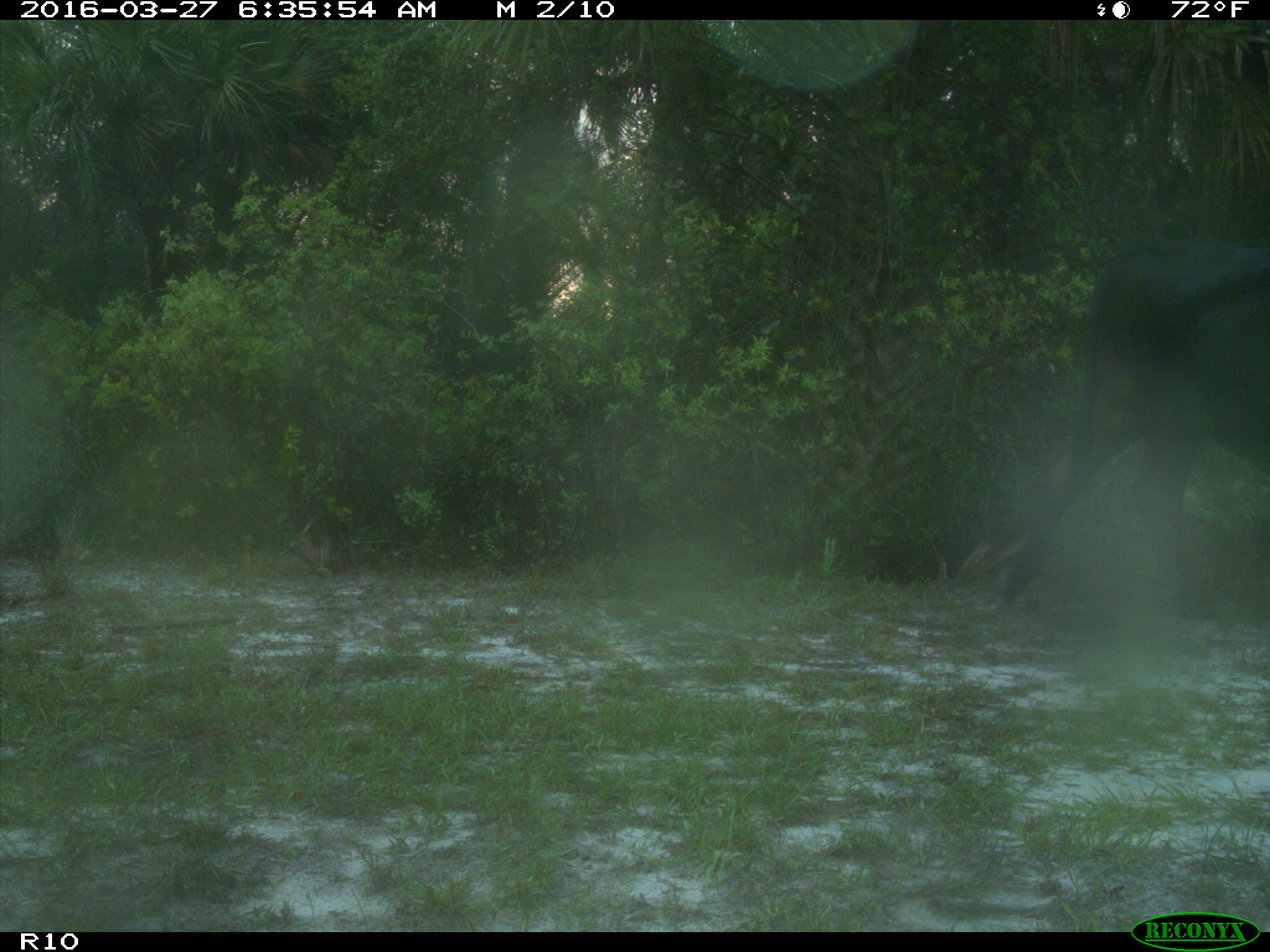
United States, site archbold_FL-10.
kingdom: Animalia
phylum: Chordata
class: Mammalia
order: Artiodactyla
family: Bovidae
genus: Bos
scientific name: Bos taurus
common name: domestic cow